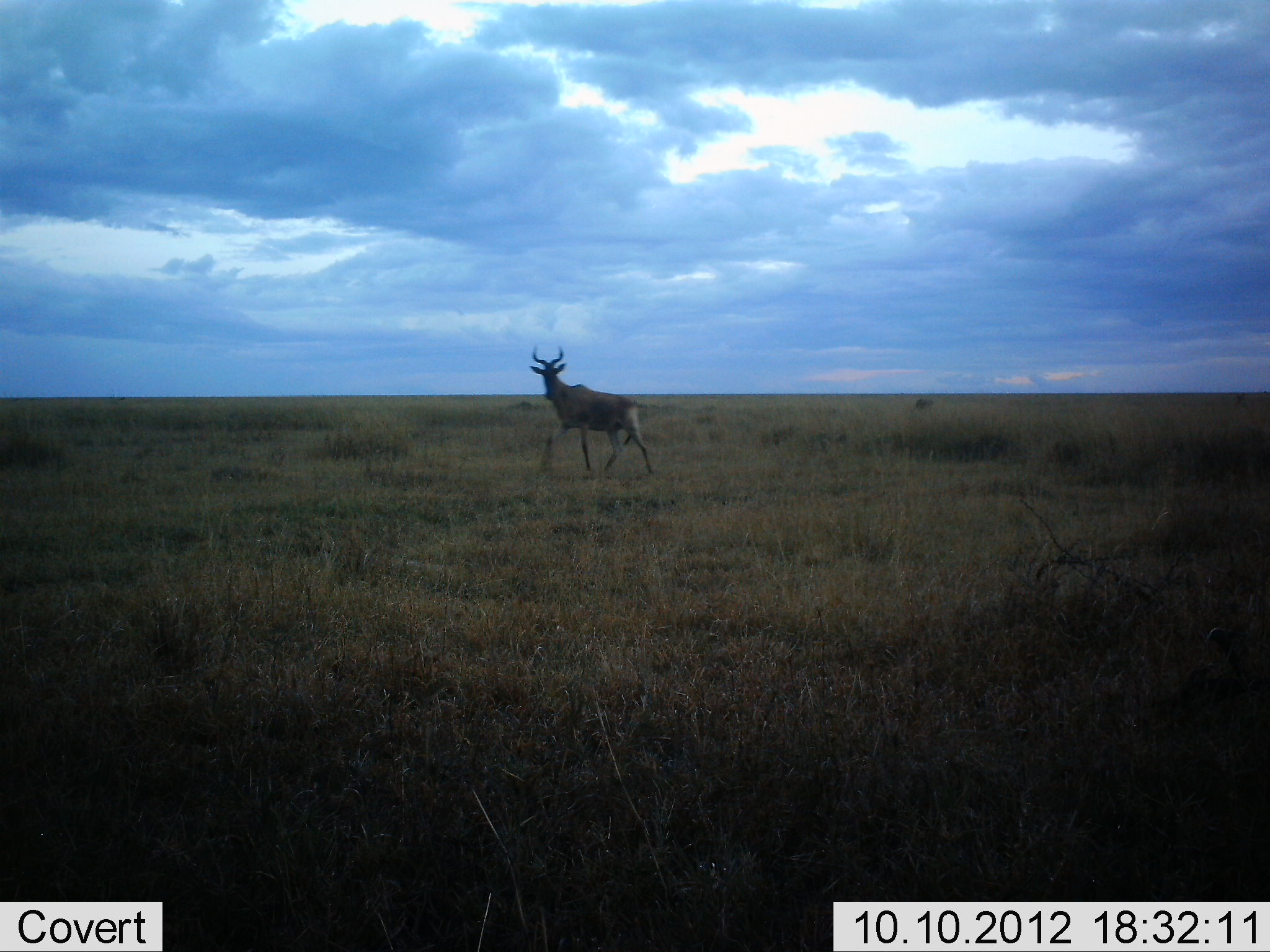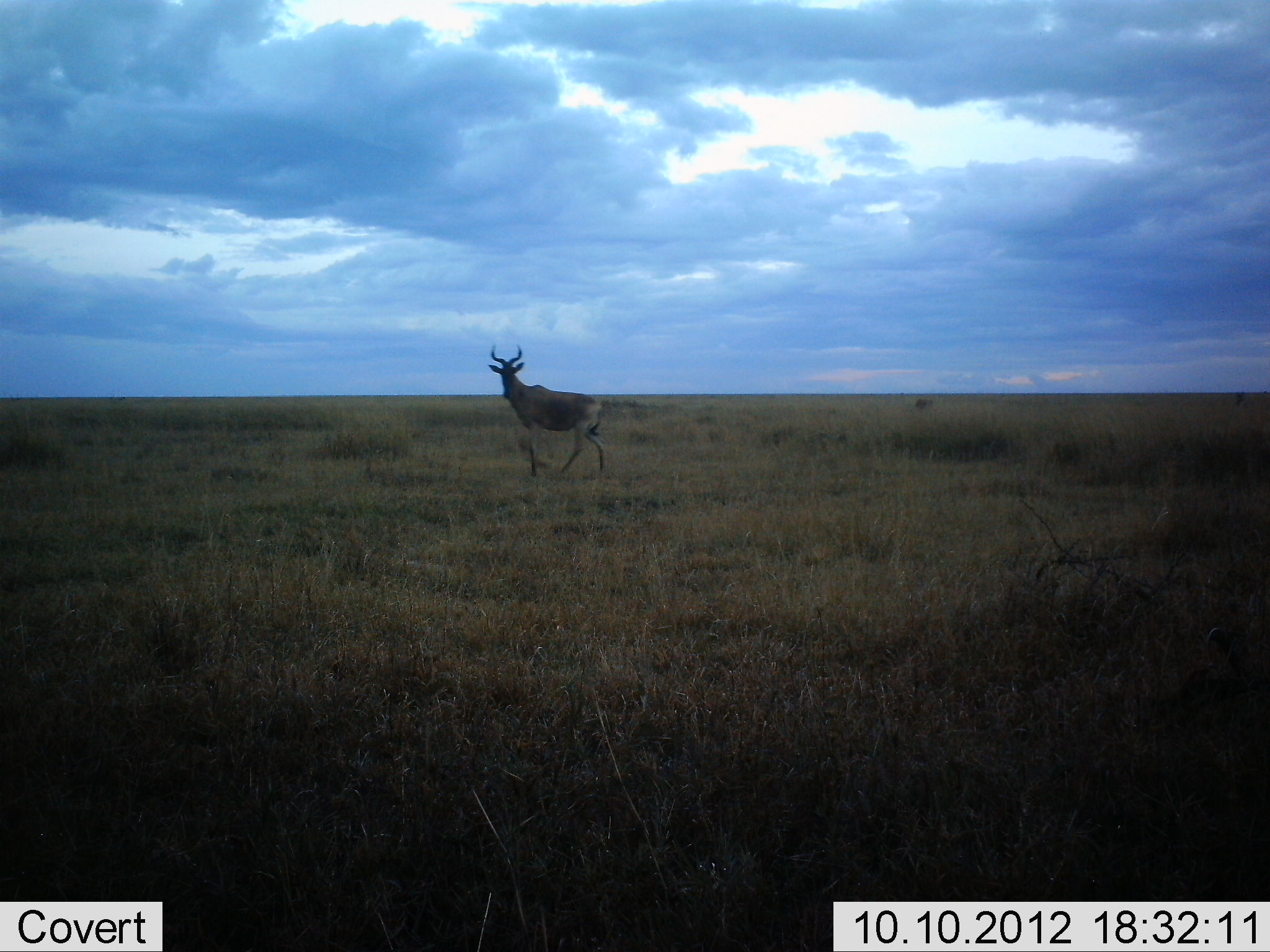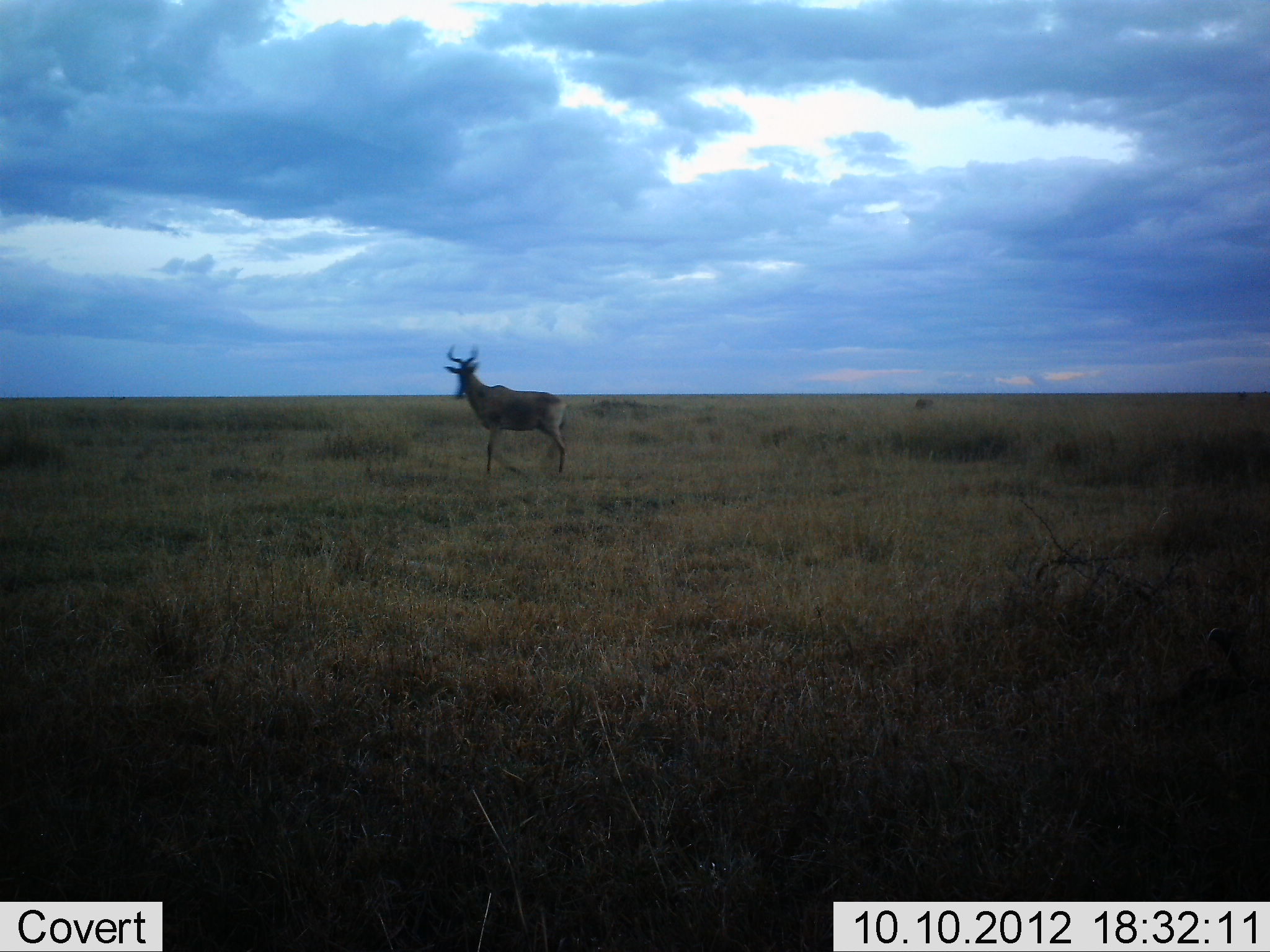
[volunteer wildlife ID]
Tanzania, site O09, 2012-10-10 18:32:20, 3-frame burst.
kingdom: Animalia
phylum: Chordata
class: Mammalia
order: Artiodactyla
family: Bovidae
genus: Alcelaphus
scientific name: Alcelaphus buselaphus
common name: hartebeest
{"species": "hartebeest (Alcelaphus buselaphus)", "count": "1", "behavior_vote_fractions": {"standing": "0%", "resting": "0%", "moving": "100%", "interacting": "0%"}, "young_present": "0%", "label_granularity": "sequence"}